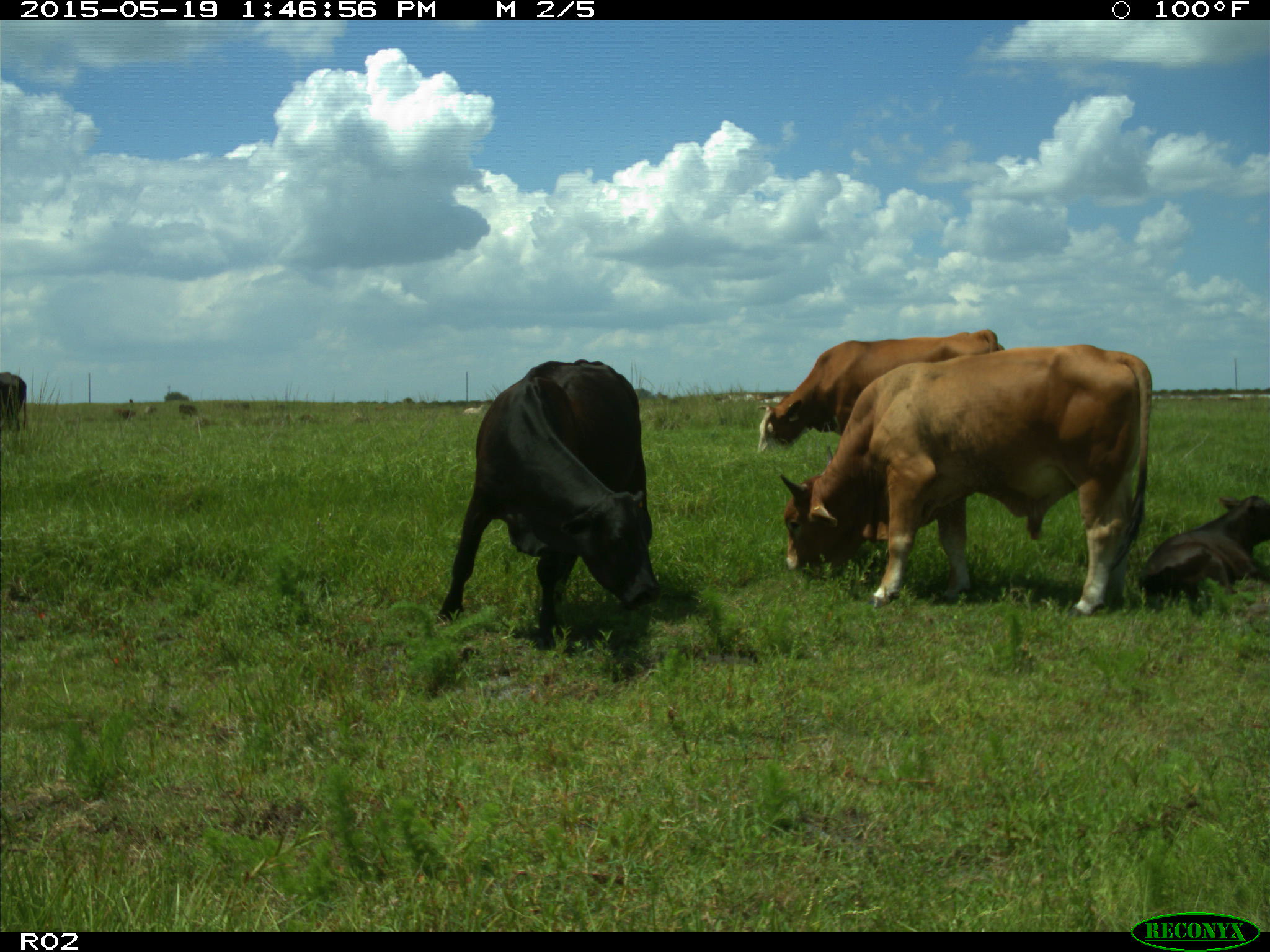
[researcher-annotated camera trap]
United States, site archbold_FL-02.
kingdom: Animalia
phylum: Chordata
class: Mammalia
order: Artiodactyla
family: Bovidae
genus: Bos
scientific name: Bos taurus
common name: domestic cow